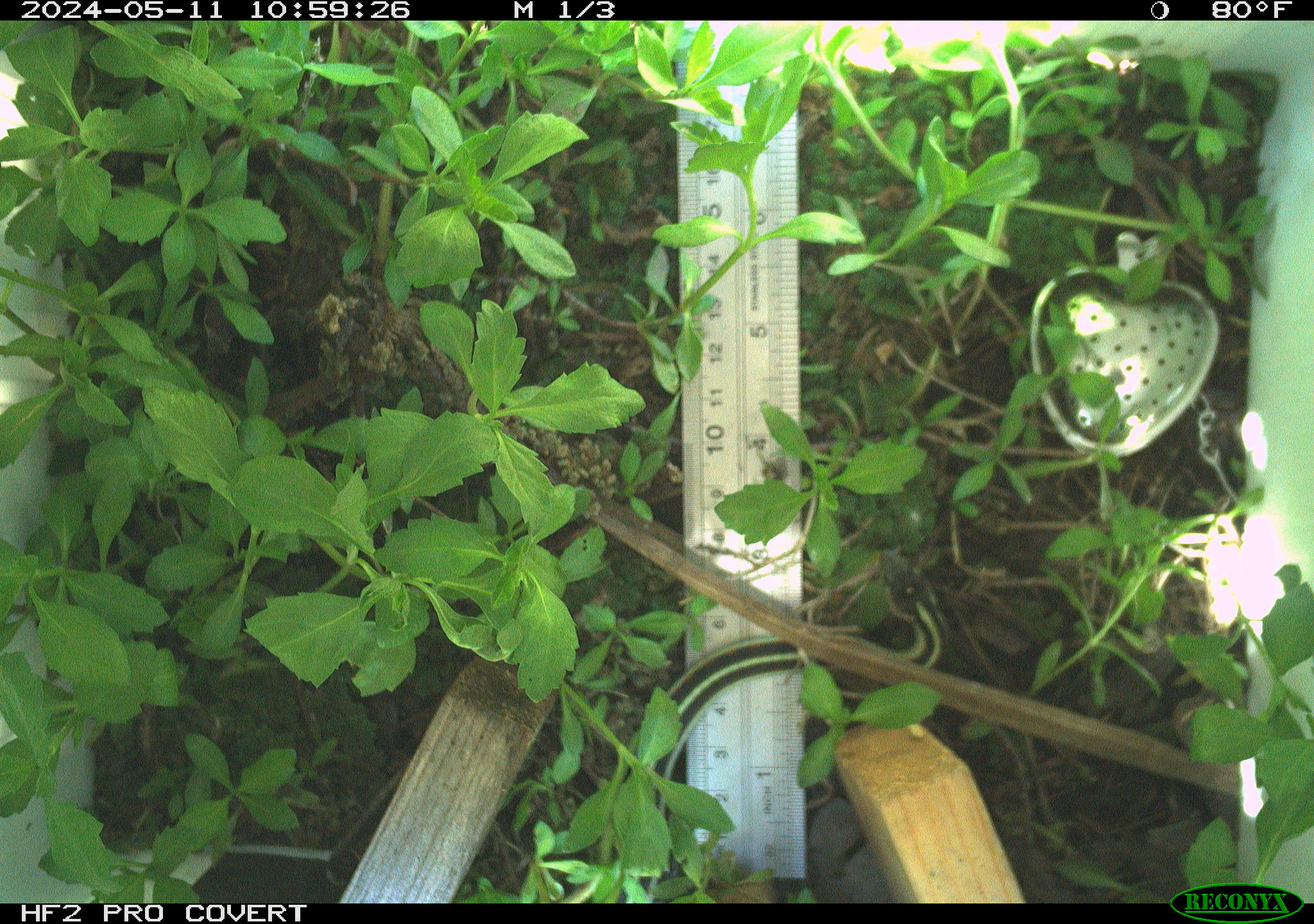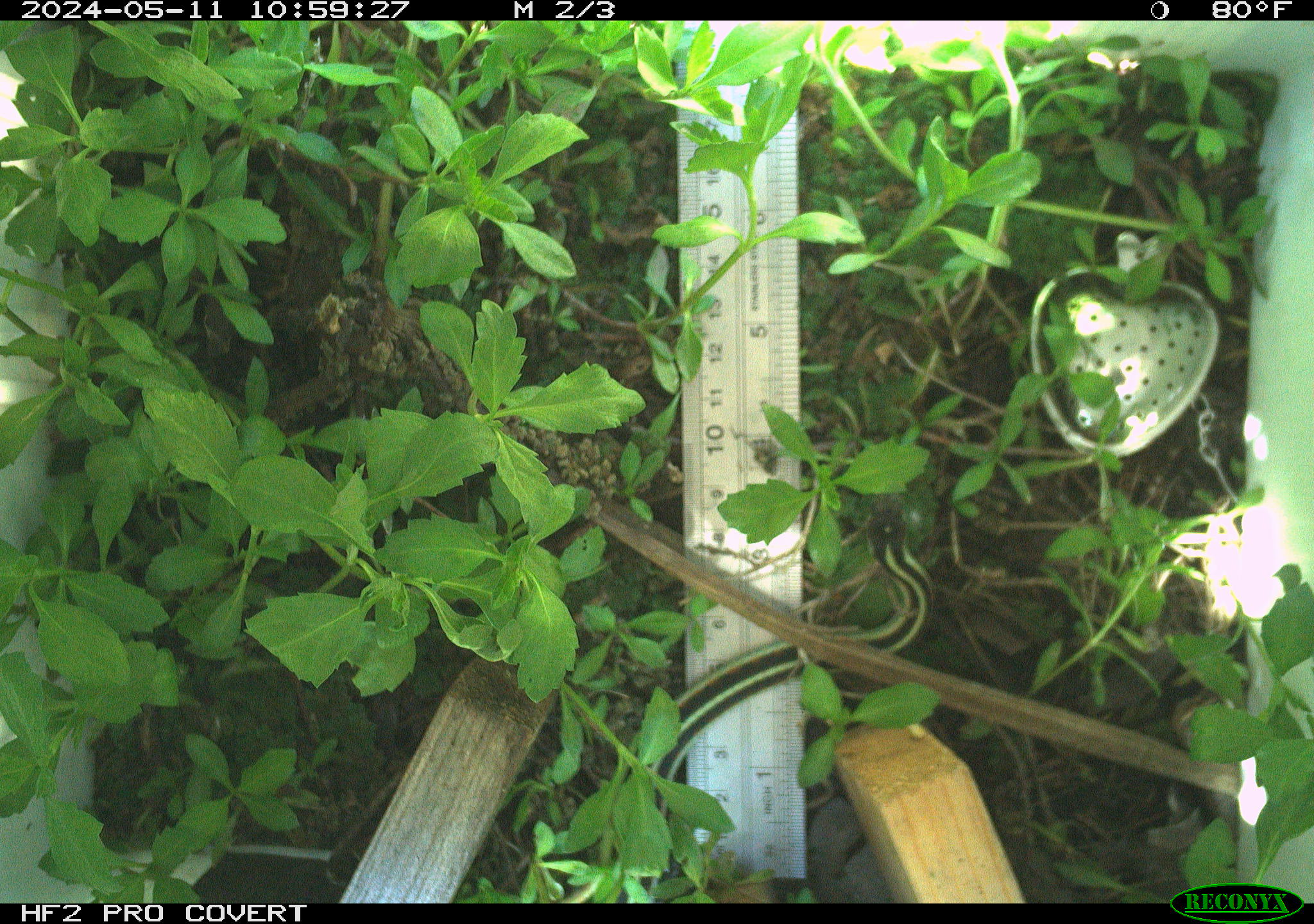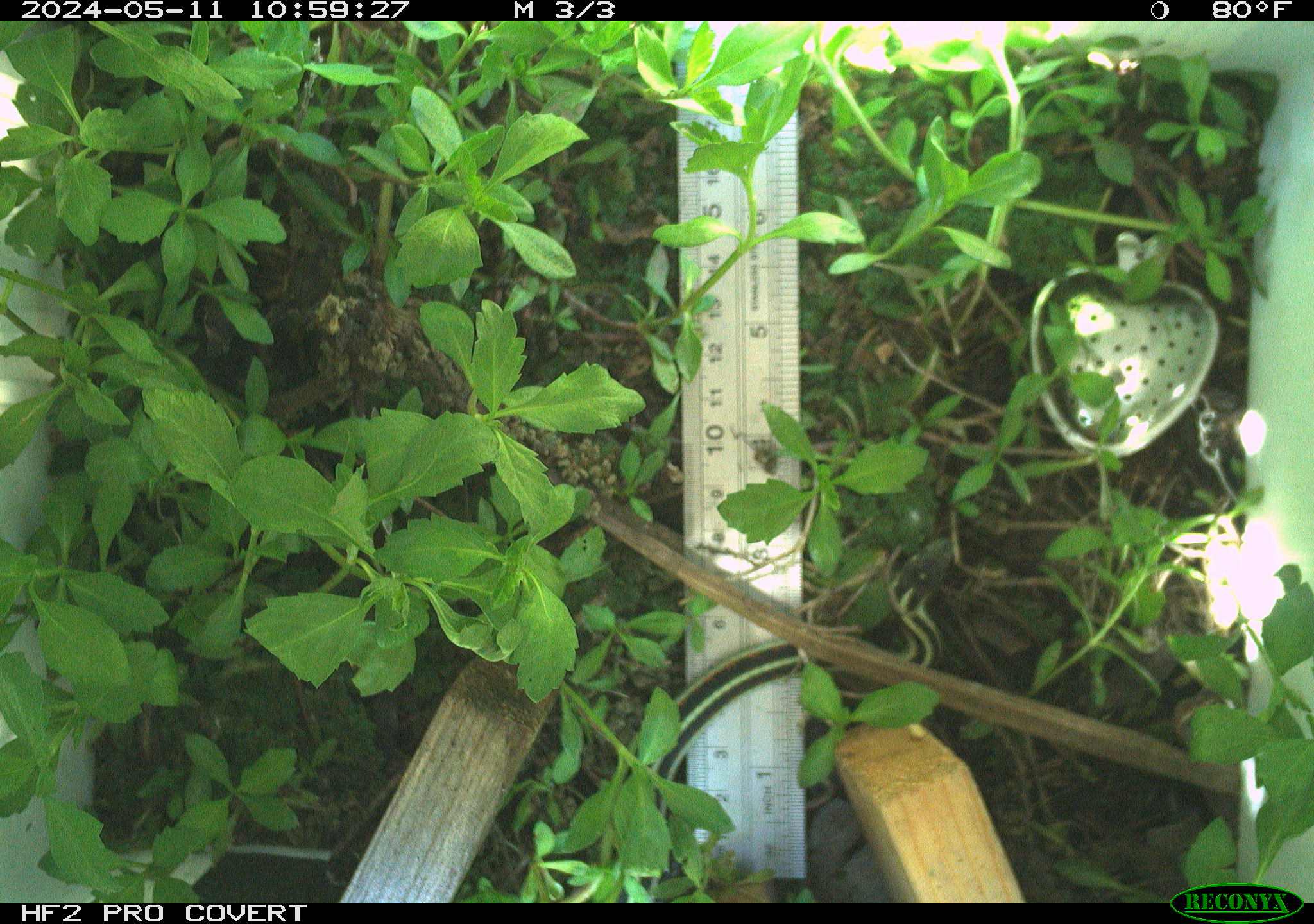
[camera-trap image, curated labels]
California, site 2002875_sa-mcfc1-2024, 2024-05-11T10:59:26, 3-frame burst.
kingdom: Animalia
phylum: Chordata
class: Reptilia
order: Squamata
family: Colubridae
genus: Thamnophis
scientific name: Thamnophis sirtalis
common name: common gartersnake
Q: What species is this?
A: Common gartersnake (Thamnophis sirtalis).